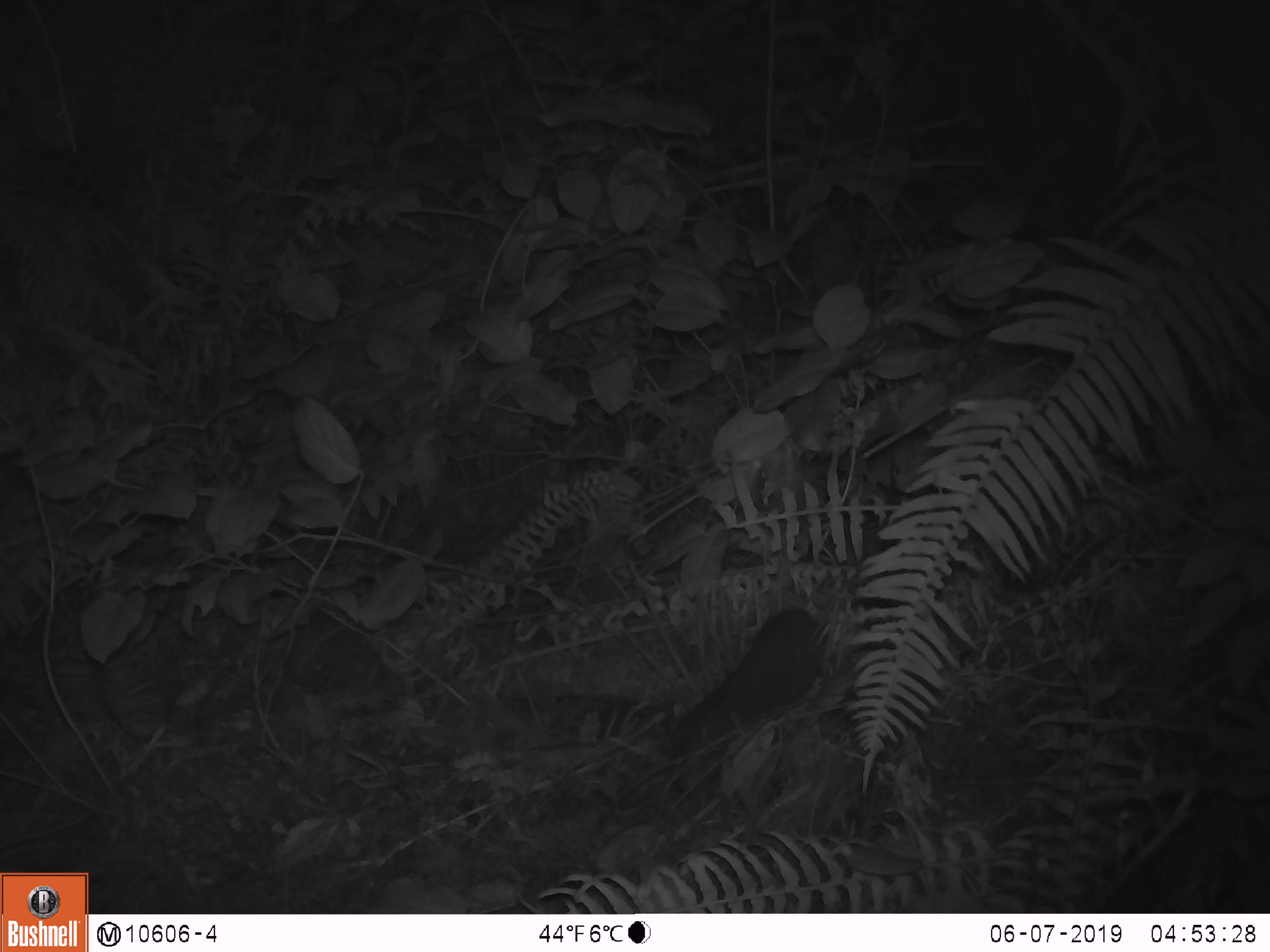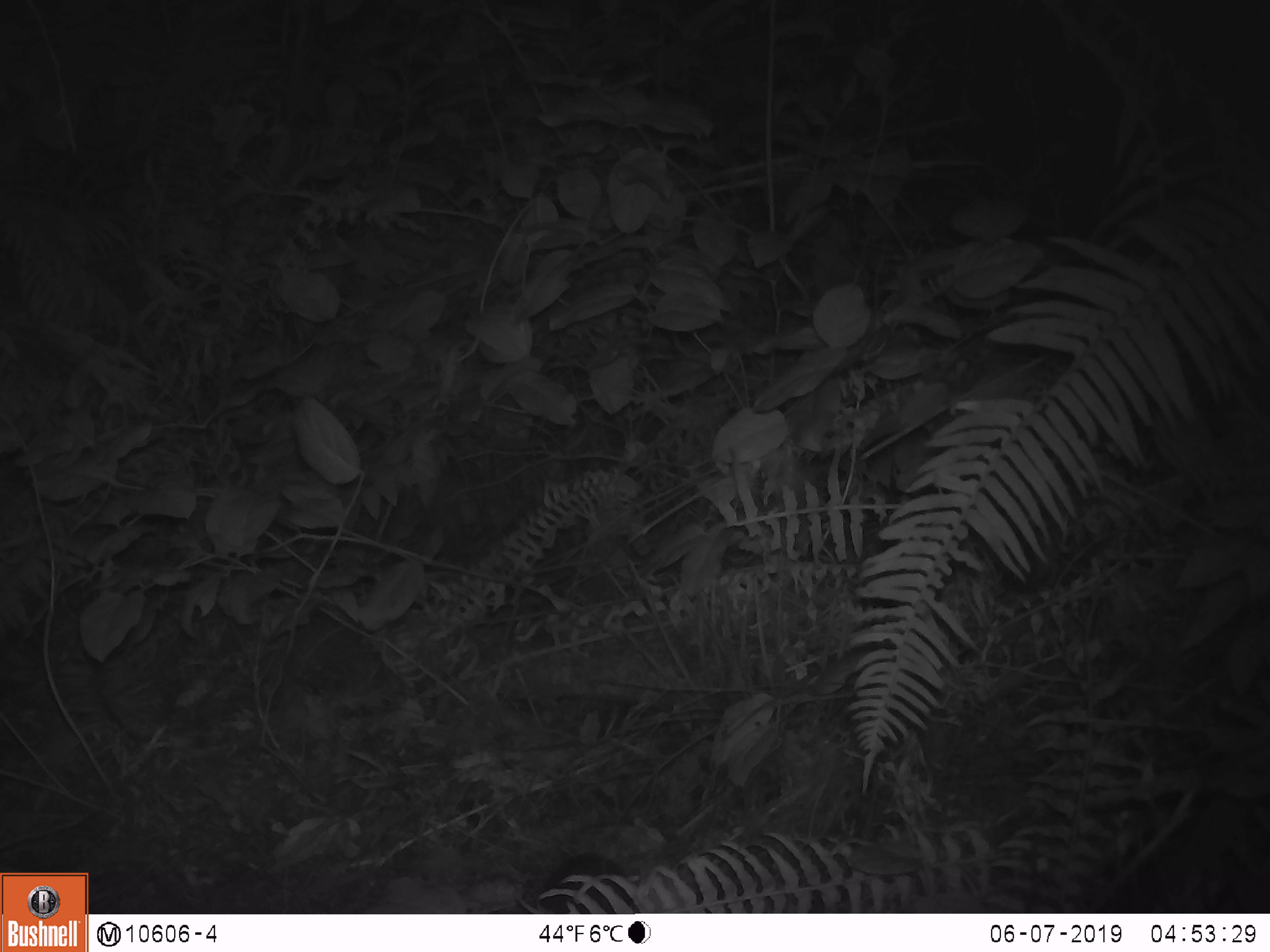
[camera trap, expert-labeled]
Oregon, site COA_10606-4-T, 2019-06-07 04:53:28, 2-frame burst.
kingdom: Animalia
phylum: Chordata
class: Mammalia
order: Rodentia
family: Aplodontiidae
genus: Aplodontia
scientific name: Aplodontia rufa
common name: mountain beaver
Mountain beaver (Aplodontia rufa).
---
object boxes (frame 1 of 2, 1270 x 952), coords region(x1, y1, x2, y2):
mountain beaver: region(665, 603, 827, 763)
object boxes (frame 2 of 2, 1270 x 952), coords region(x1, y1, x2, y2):
mountain beaver: region(530, 853, 638, 914)